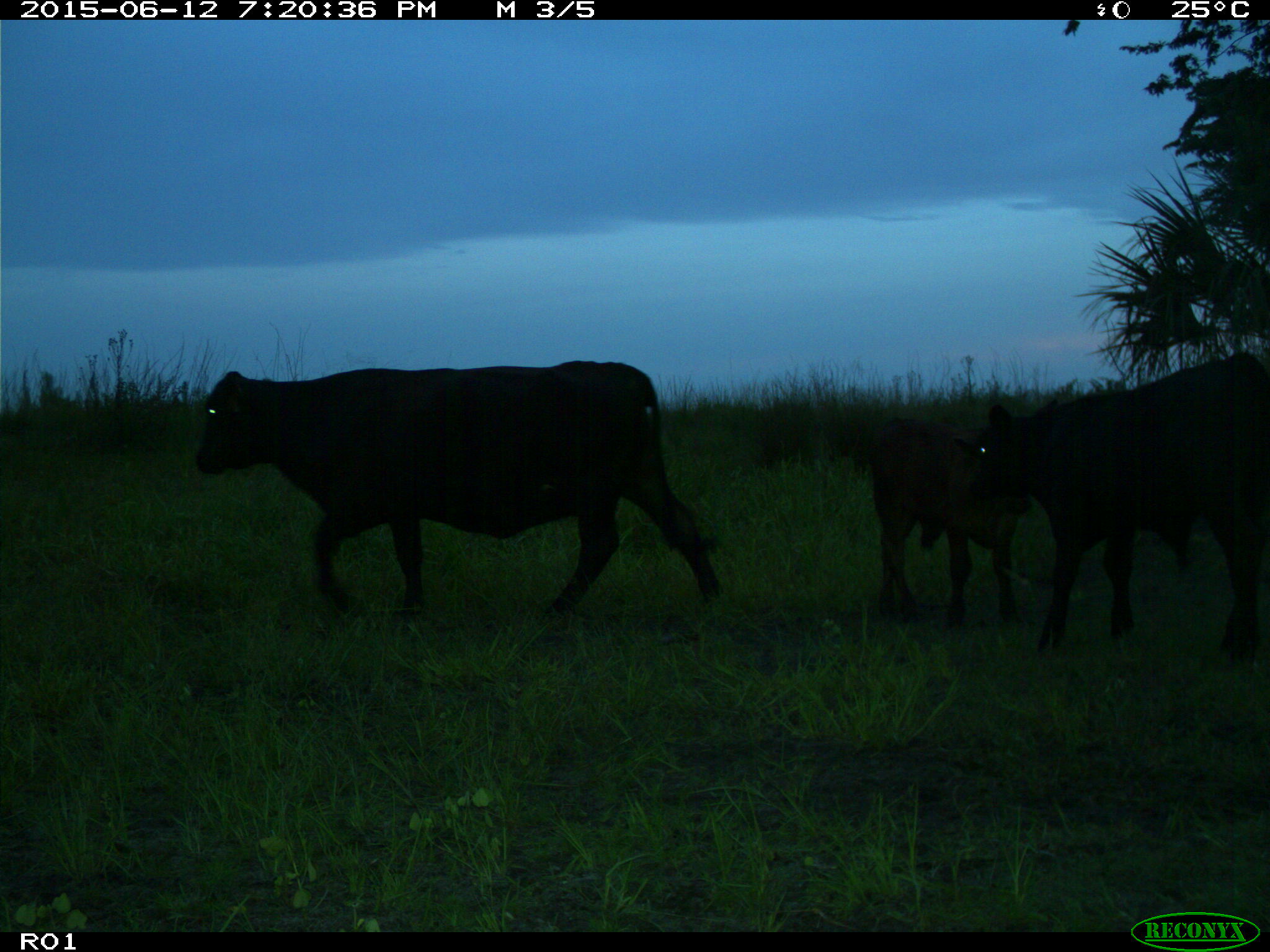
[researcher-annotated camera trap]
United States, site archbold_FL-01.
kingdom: Animalia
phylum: Chordata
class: Mammalia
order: Artiodactyla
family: Bovidae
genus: Bos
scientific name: Bos taurus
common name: domestic cow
Bos taurus (domestic cow).